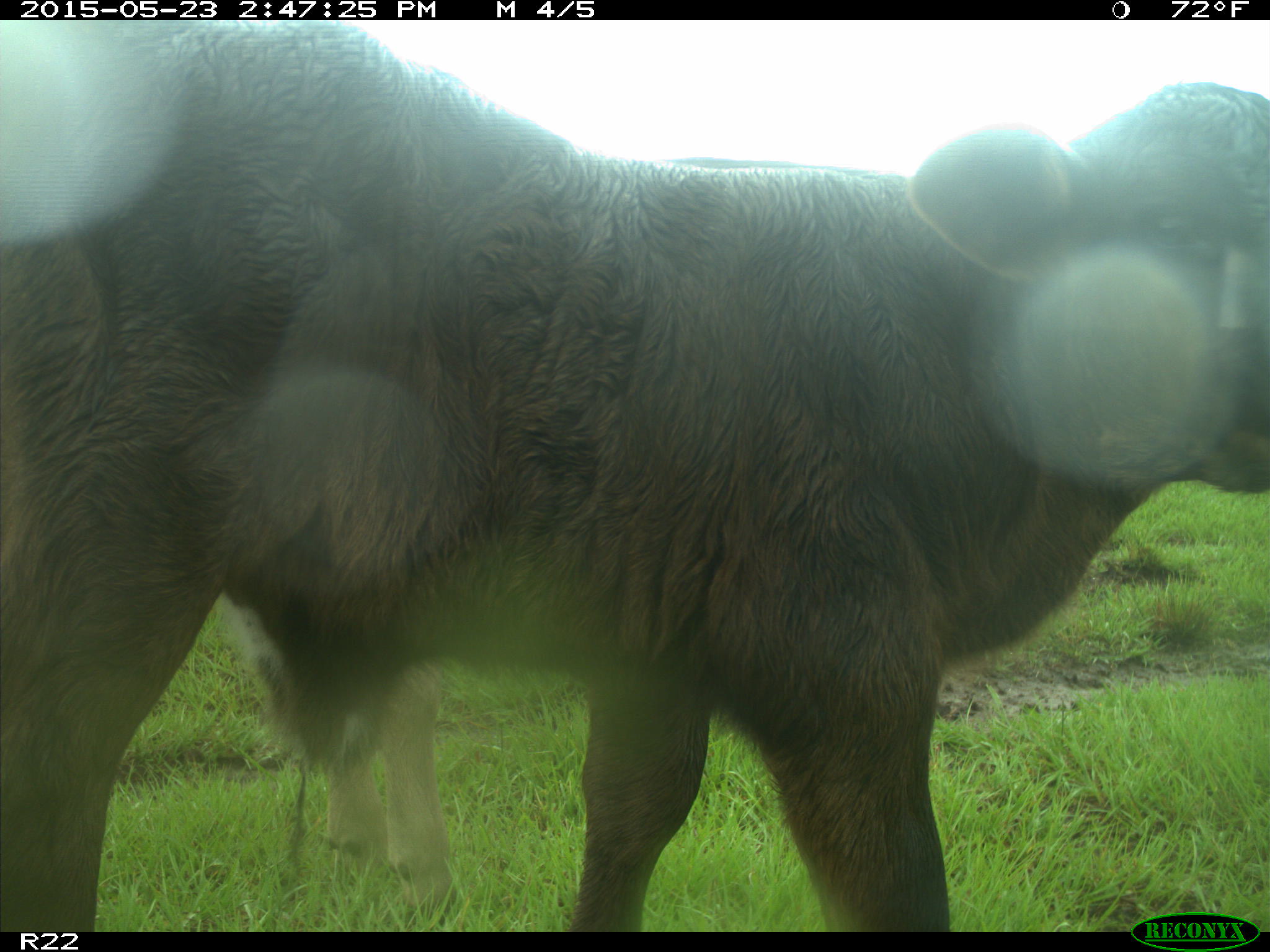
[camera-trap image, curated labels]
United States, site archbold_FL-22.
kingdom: Animalia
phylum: Chordata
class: Mammalia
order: Artiodactyla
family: Bovidae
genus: Bos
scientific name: Bos taurus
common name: domestic cow